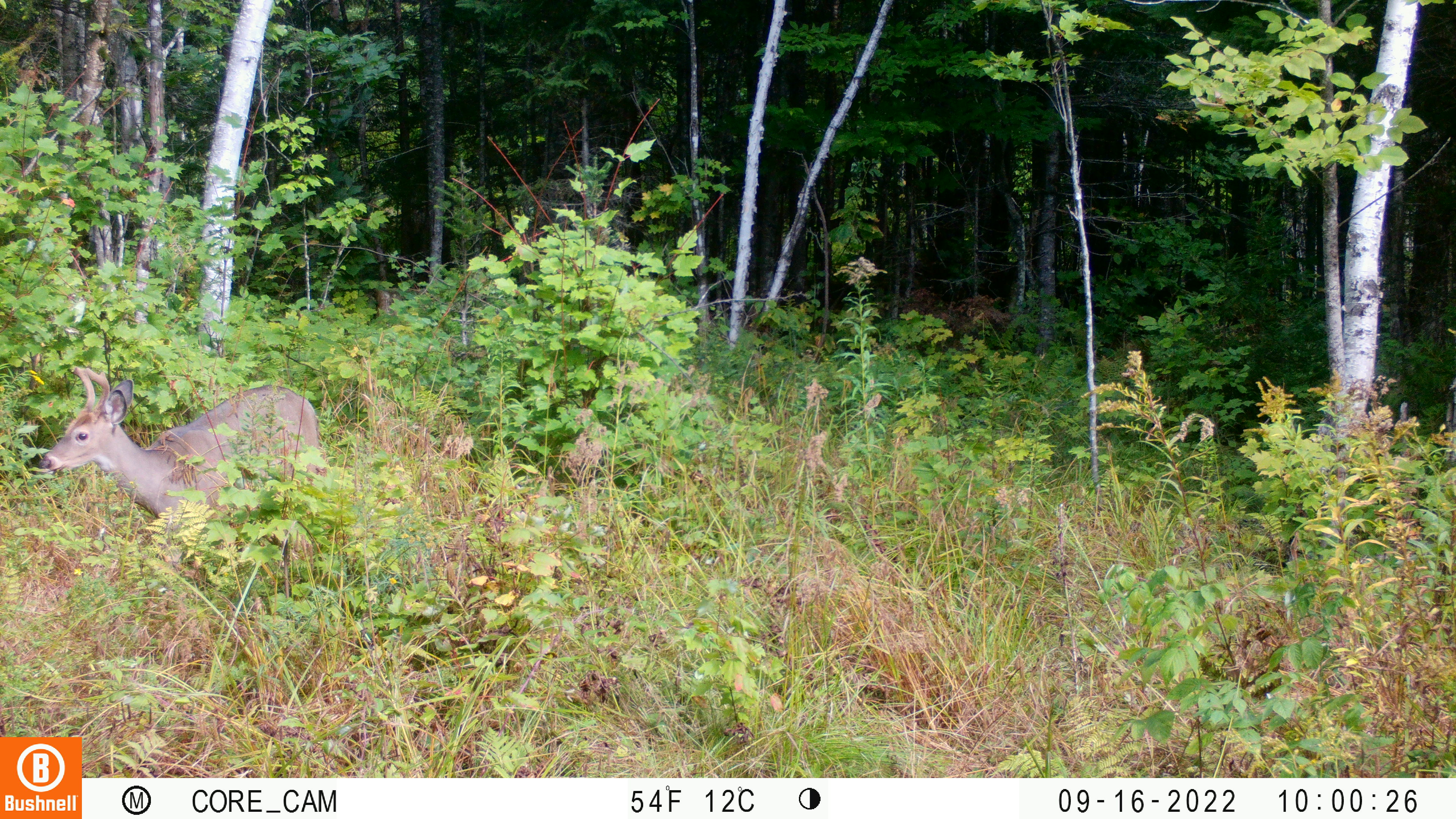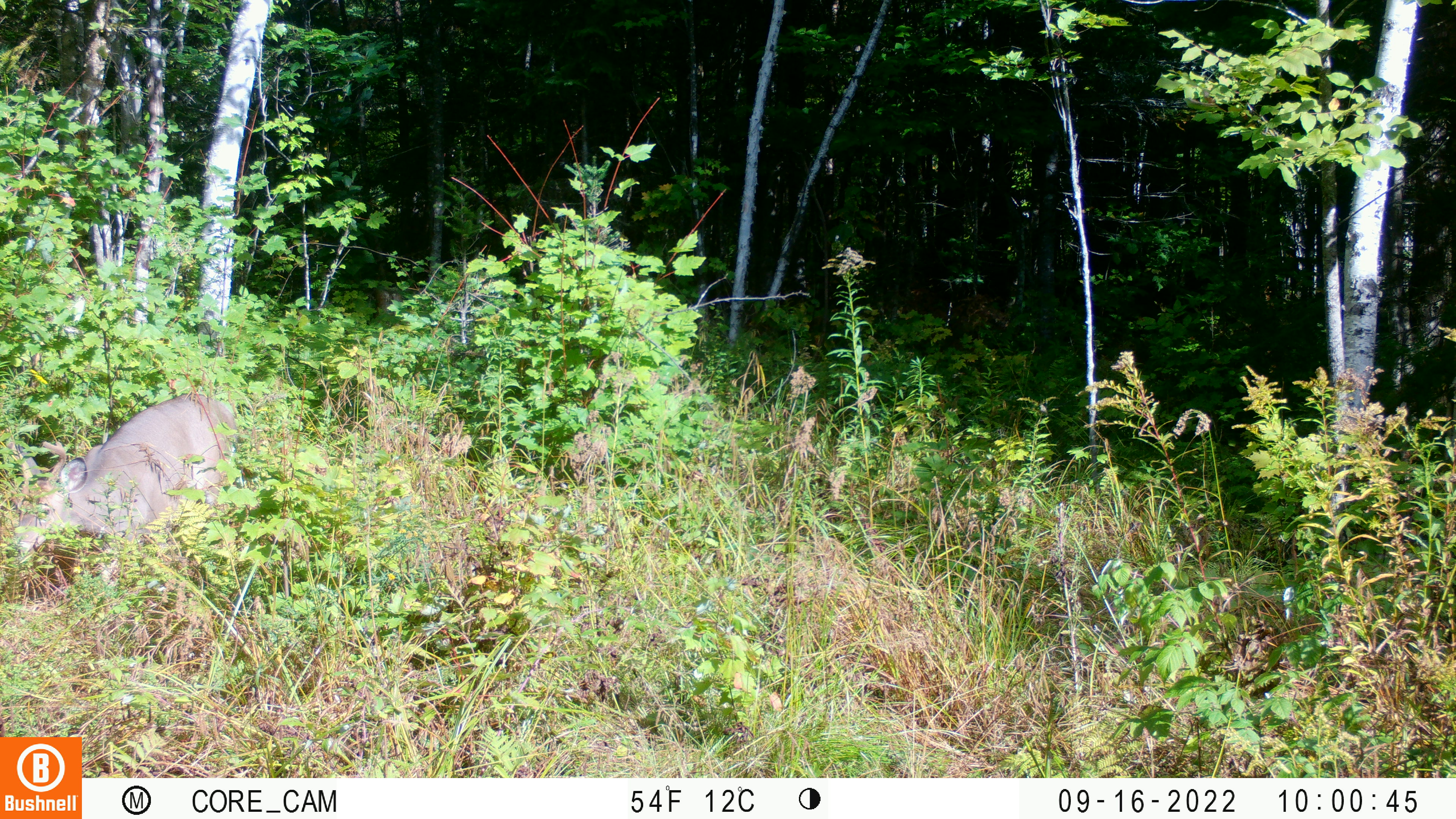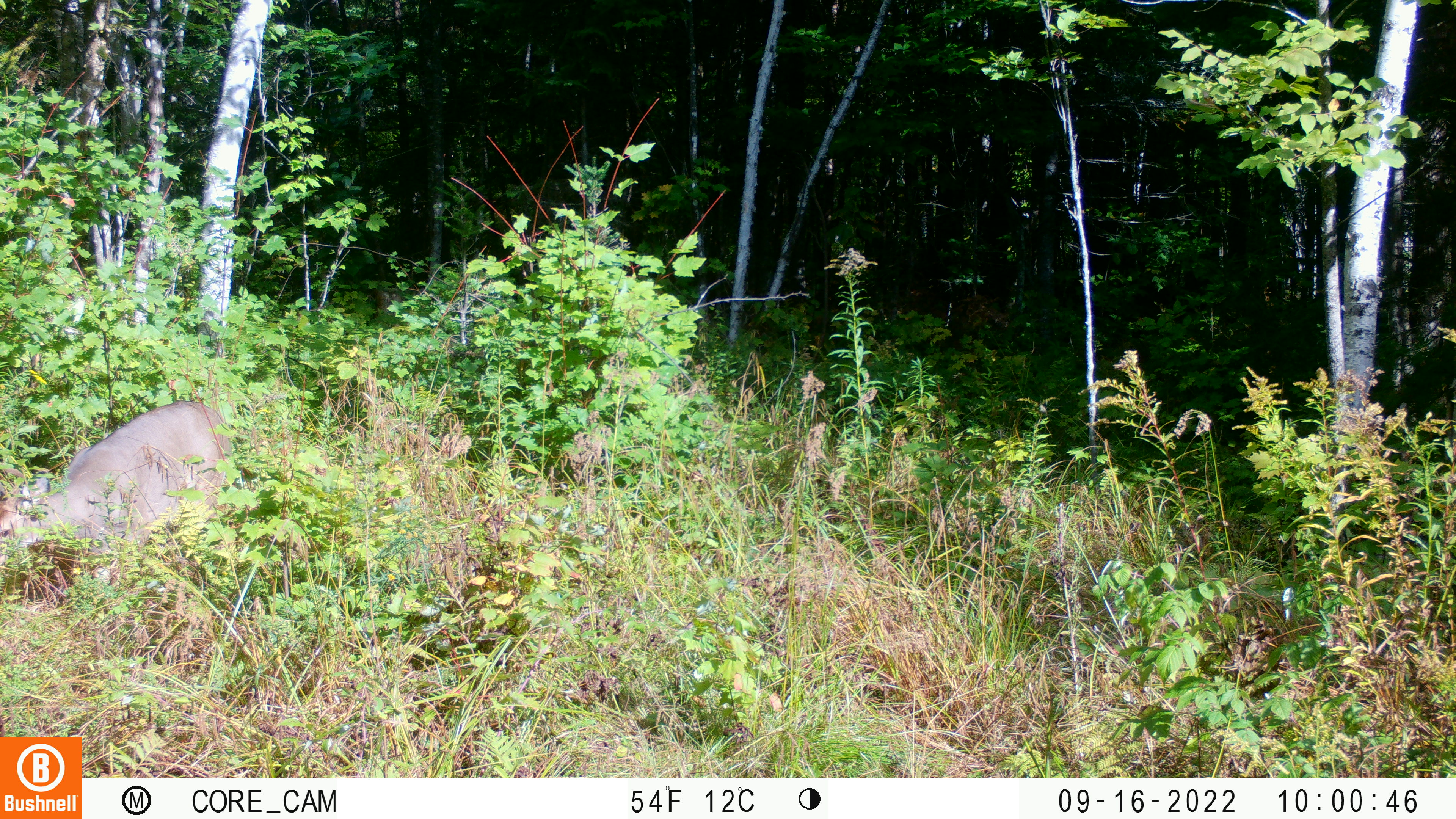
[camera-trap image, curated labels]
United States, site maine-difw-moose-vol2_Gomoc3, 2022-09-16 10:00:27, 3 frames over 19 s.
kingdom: Animalia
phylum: Chordata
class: Mammalia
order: Artiodactyla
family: Cervidae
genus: Odocoileus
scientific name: Odocoileus virginianus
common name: white-tailed deer